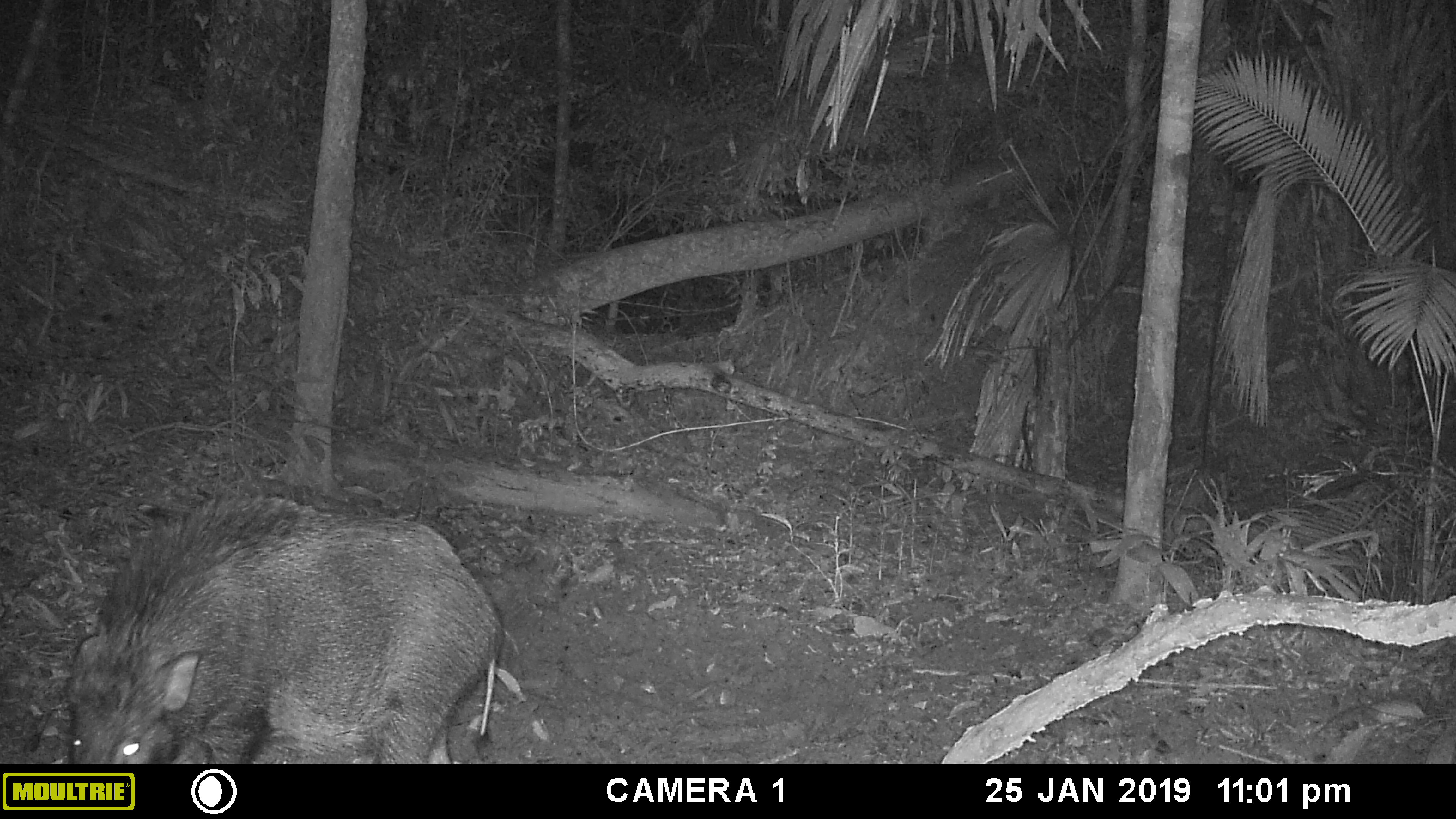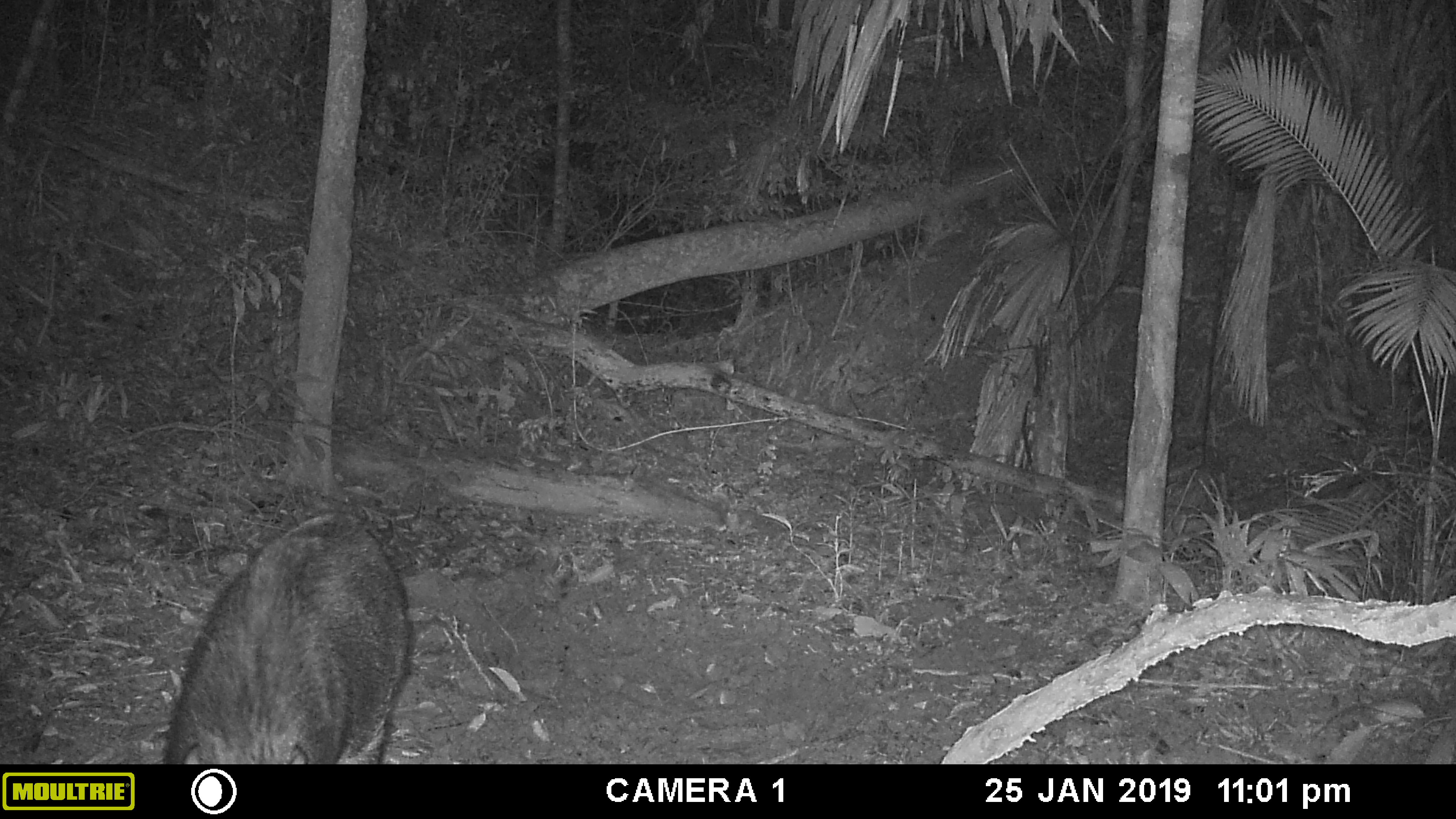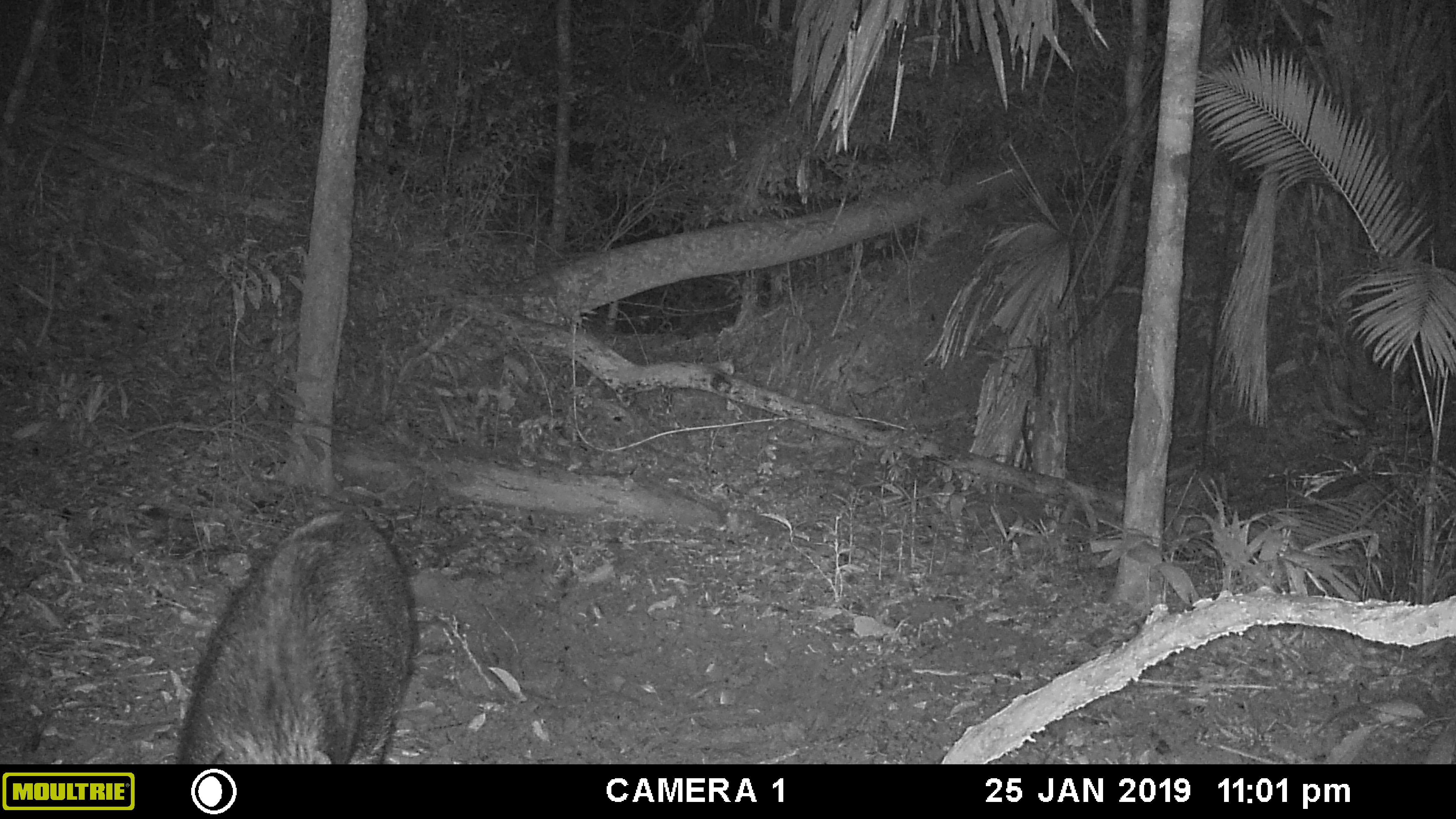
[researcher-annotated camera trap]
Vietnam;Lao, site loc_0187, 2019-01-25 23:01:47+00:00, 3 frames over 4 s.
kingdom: Animalia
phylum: Chordata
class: Mammalia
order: Artiodactyla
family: Suidae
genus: Sus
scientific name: Sus scrofa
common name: eurasian wild pig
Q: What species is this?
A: Eurasian wild pig (Sus scrofa).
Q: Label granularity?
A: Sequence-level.